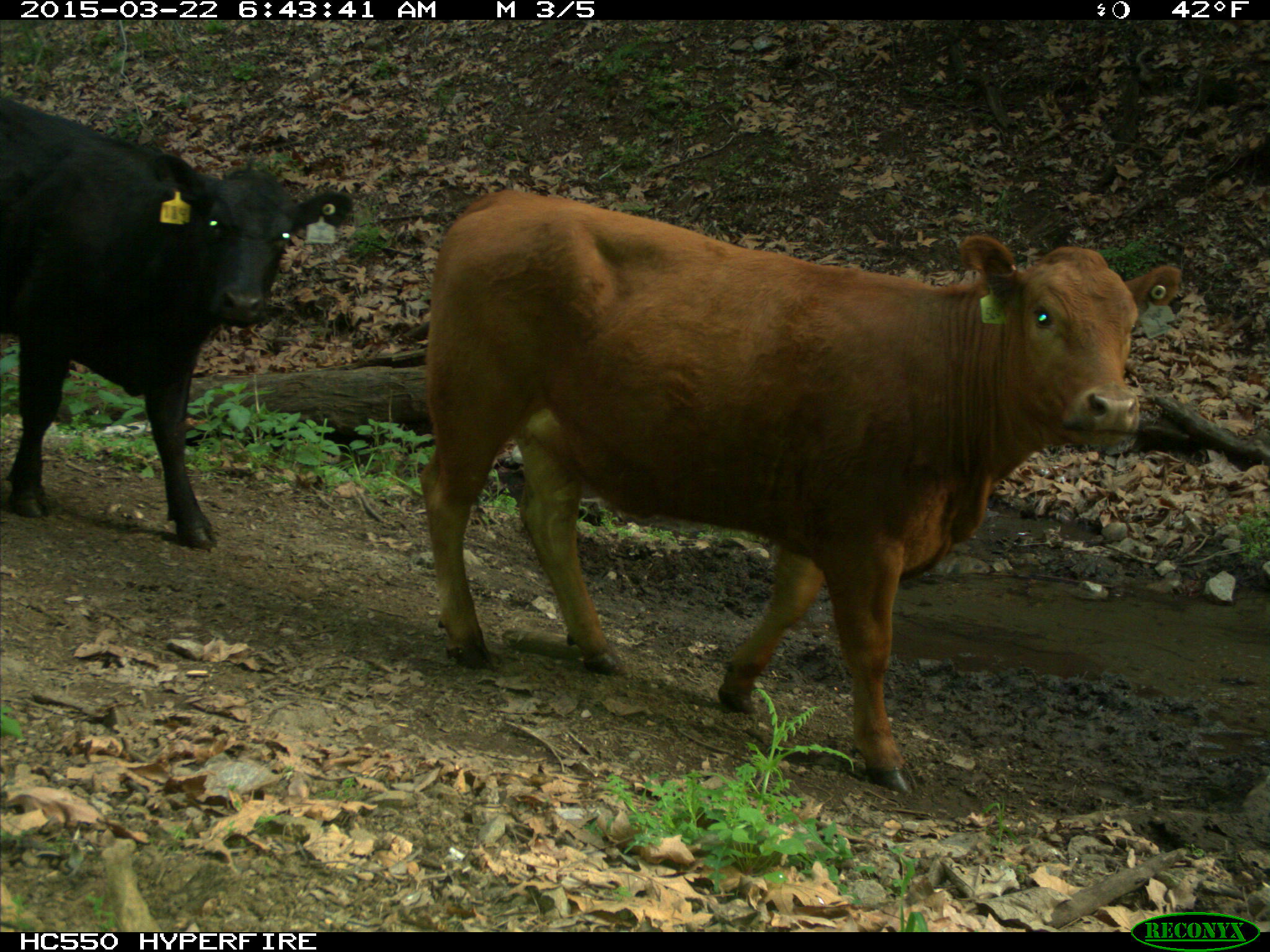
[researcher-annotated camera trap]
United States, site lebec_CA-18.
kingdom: Animalia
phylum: Chordata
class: Mammalia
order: Artiodactyla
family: Bovidae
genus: Bos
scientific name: Bos taurus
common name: domestic cow